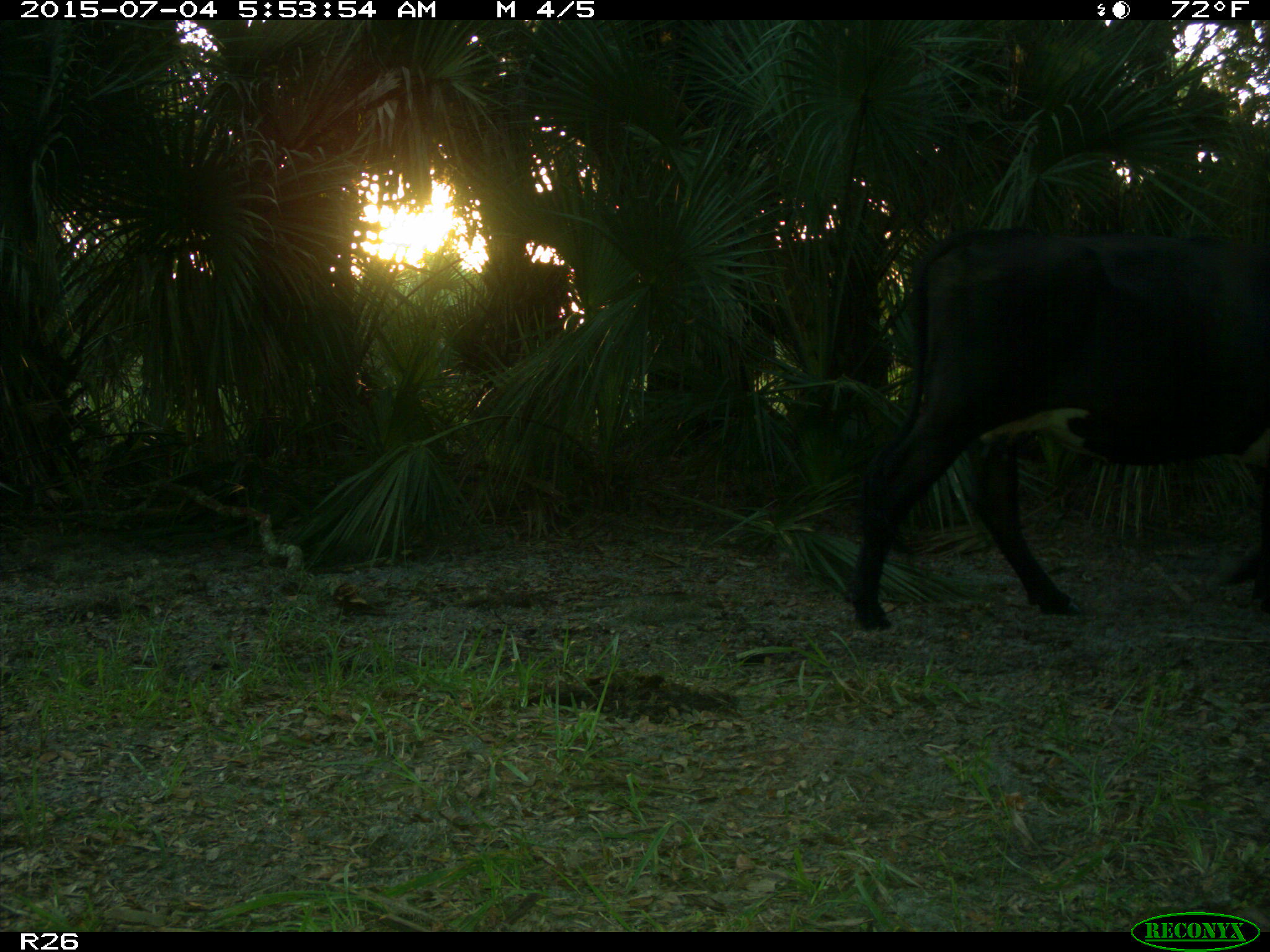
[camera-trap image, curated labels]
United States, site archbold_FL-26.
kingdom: Animalia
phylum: Chordata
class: Mammalia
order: Artiodactyla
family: Bovidae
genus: Bos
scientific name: Bos taurus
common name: domestic cow